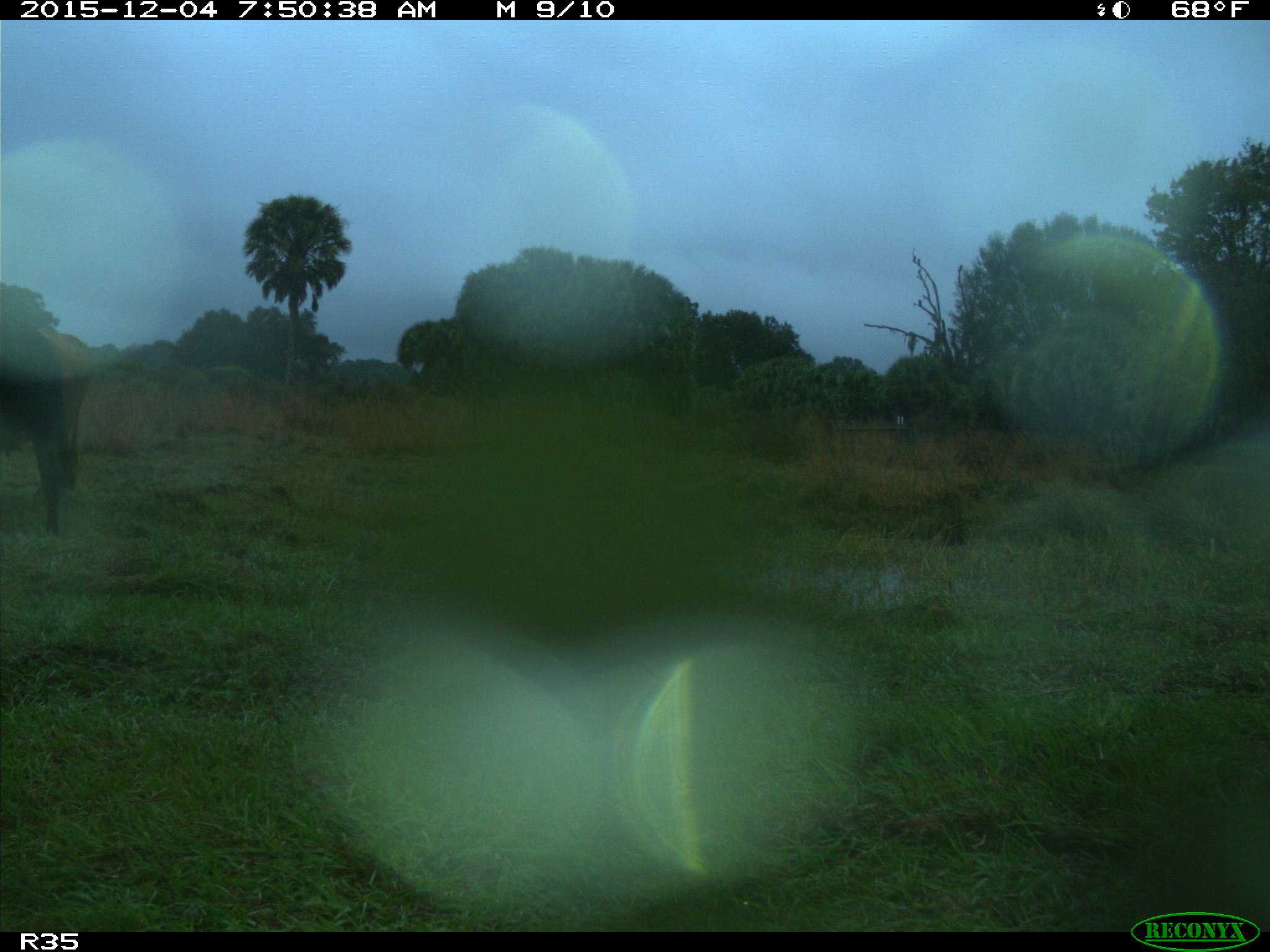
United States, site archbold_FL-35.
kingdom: Animalia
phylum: Chordata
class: Mammalia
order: Artiodactyla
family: Bovidae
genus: Bos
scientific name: Bos taurus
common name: domestic cow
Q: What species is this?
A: Bos taurus (domestic cow).